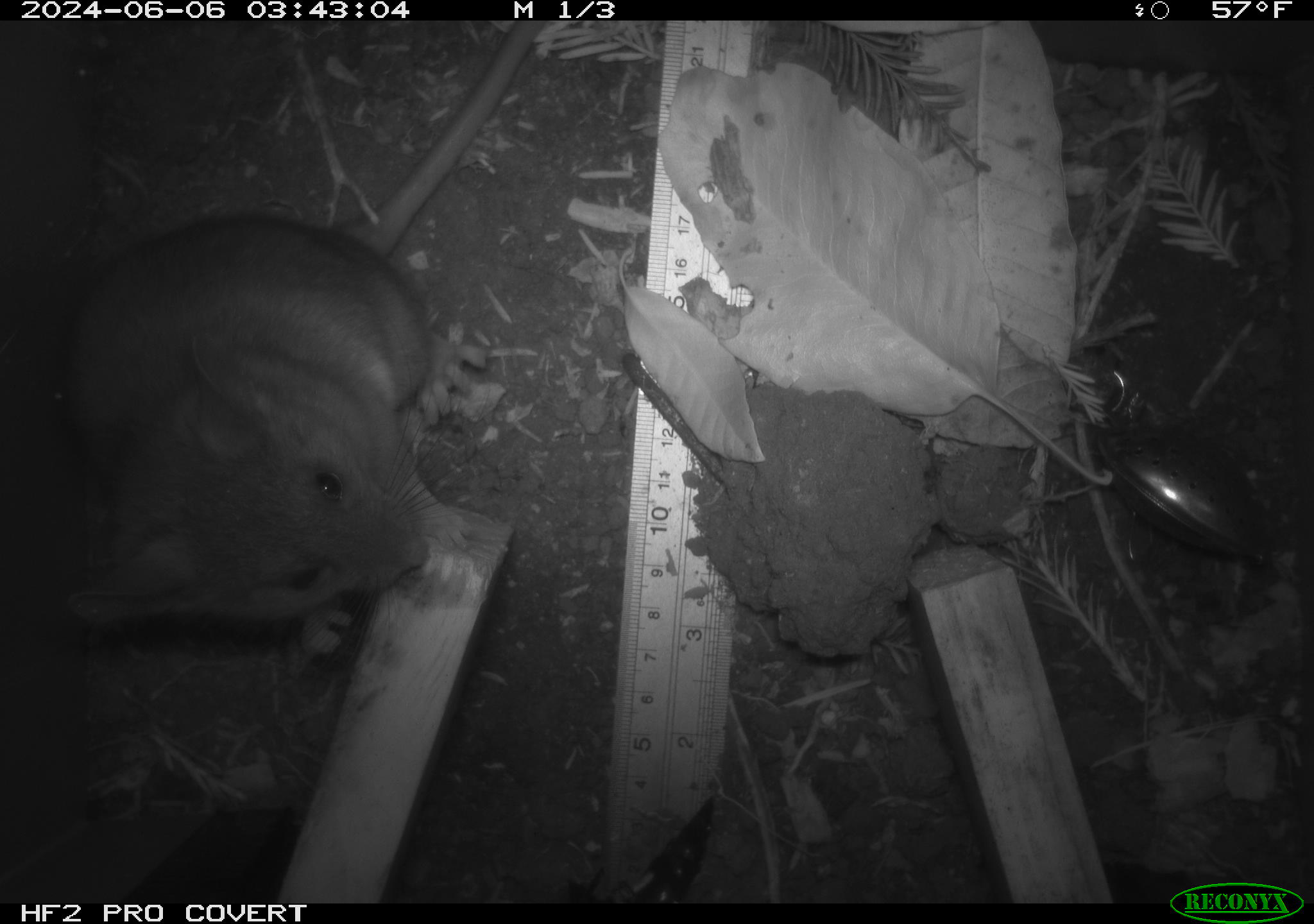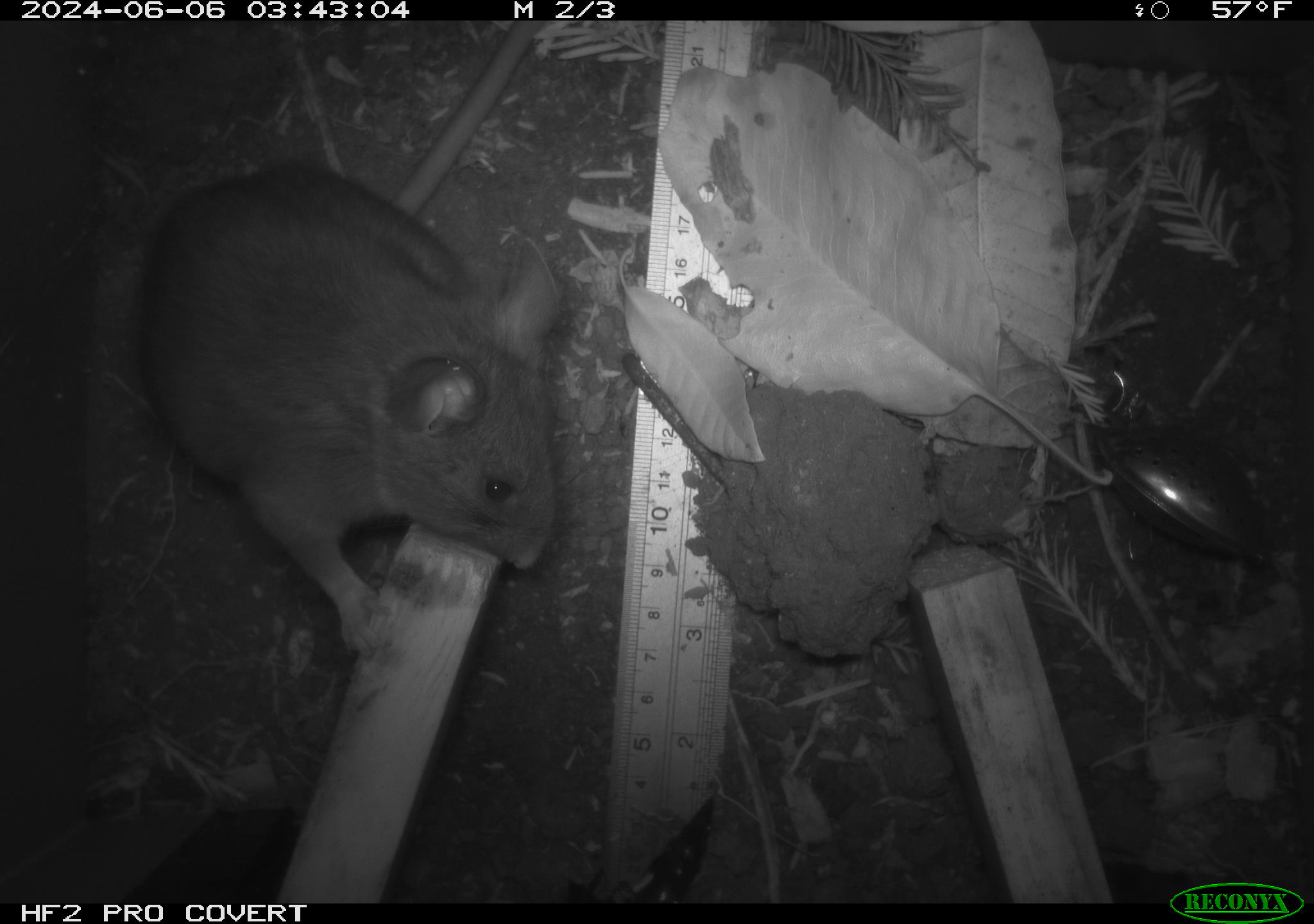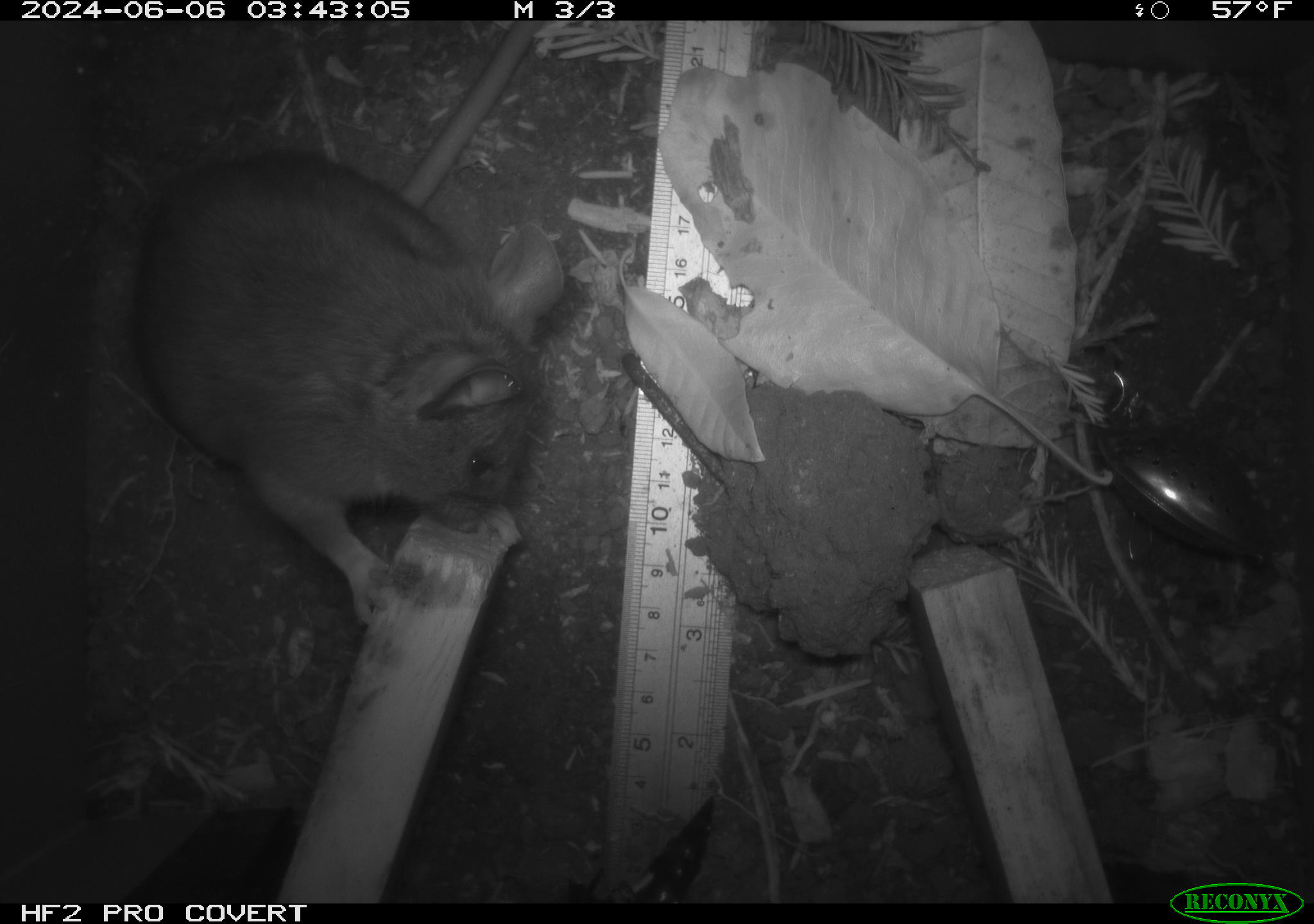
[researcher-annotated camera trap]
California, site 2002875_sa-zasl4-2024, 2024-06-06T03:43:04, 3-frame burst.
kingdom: Animalia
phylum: Chordata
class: Mammalia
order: Rodentia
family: Cricetidae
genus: Neotoma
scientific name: Neotoma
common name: pack rat or woodrat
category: neotoma species